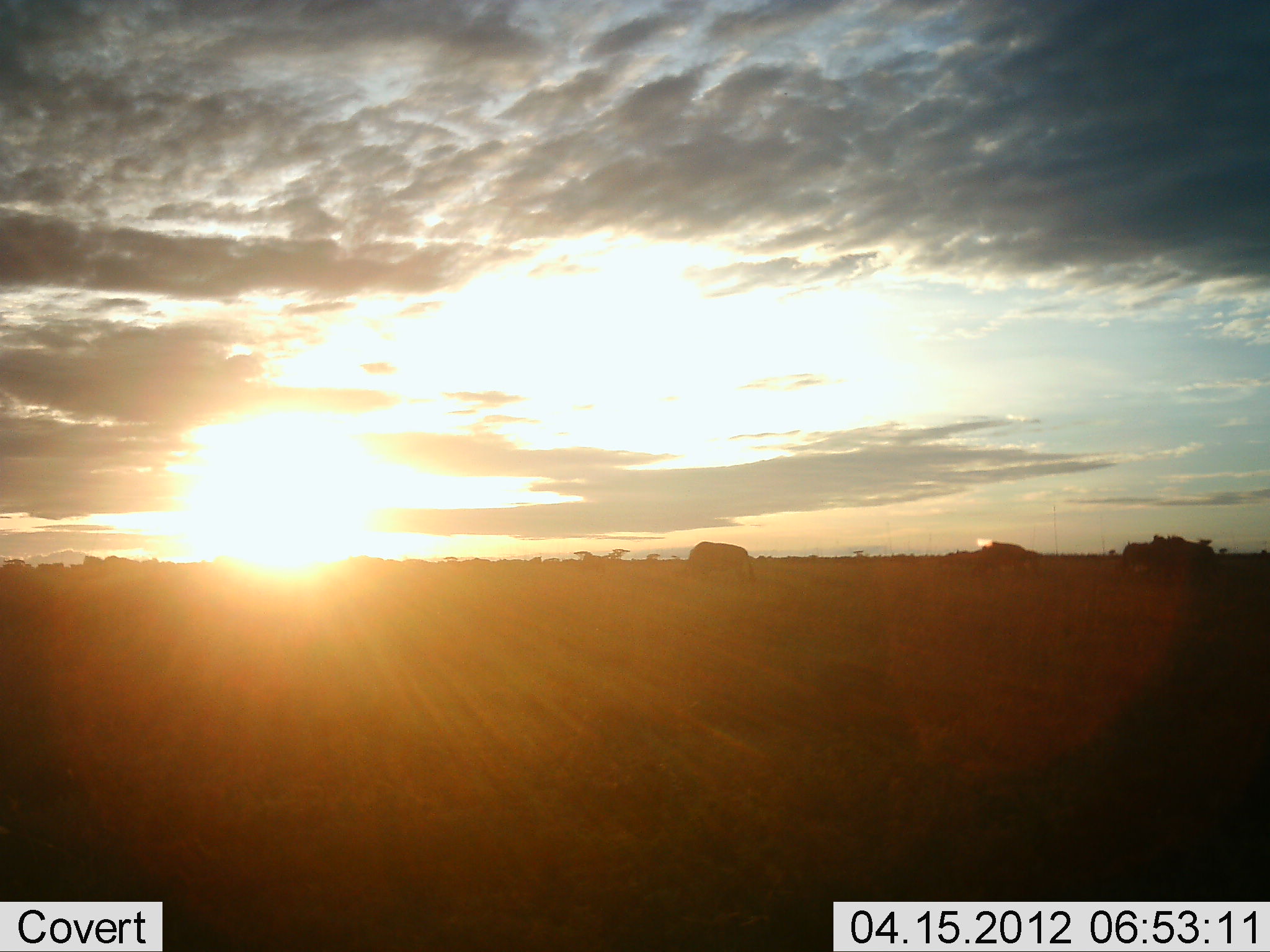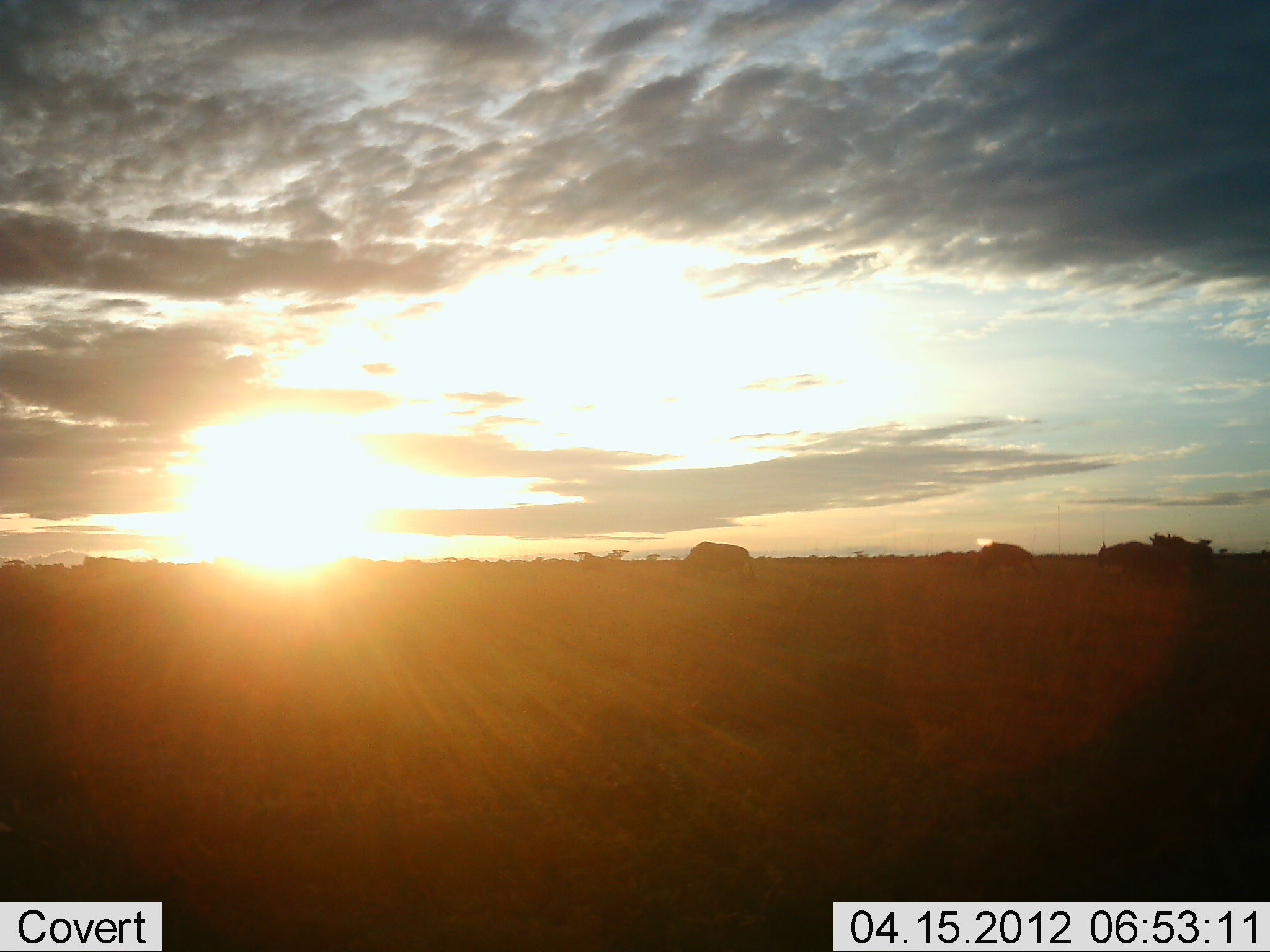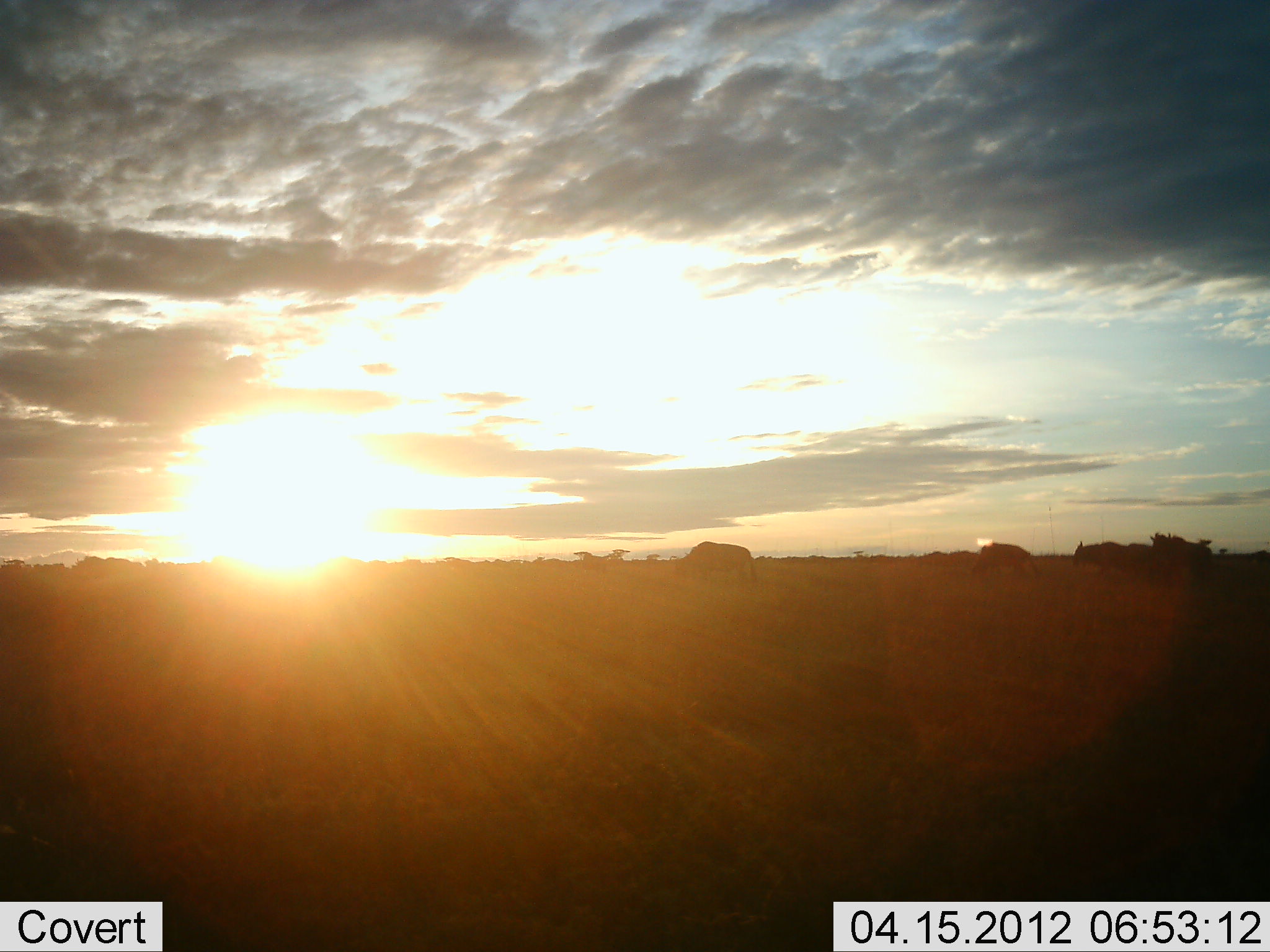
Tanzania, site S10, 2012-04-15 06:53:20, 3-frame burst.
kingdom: Animalia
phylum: Chordata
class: Mammalia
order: Artiodactyla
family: Bovidae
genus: Connochaetes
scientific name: Connochaetes taurinus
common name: blue wildebeest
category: wildebeest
Wildebeest (blue wildebeest) (Connochaetes taurinus), count 5. Behavior (volunteer vote fractions): standing 26%, resting 0%, moving 79%, interacting 0%. Young present (vote fraction): 0%. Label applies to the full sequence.